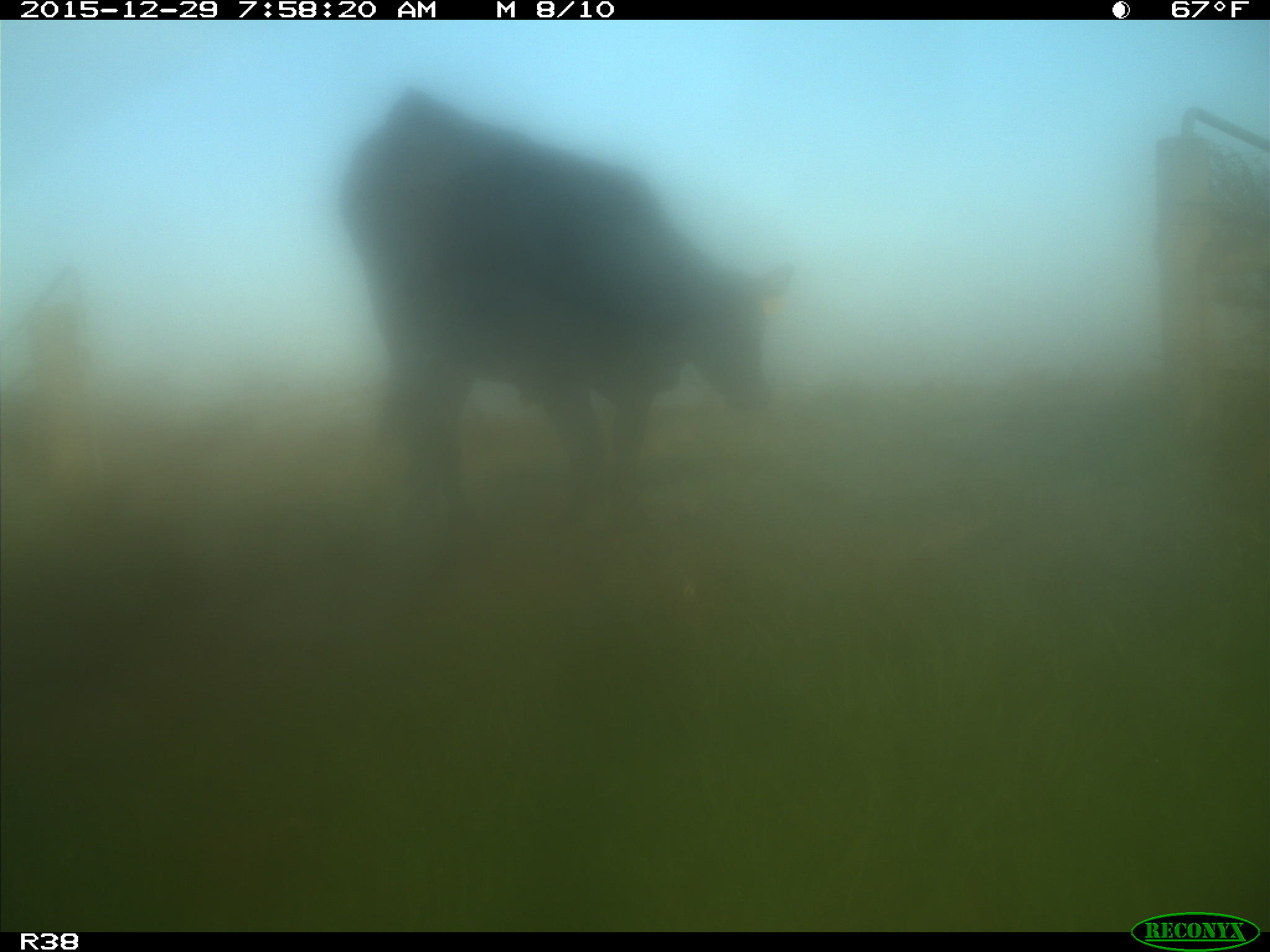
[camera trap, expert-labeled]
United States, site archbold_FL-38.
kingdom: Animalia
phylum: Chordata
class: Mammalia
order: Artiodactyla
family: Bovidae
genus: Bos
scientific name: Bos taurus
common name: domestic cow